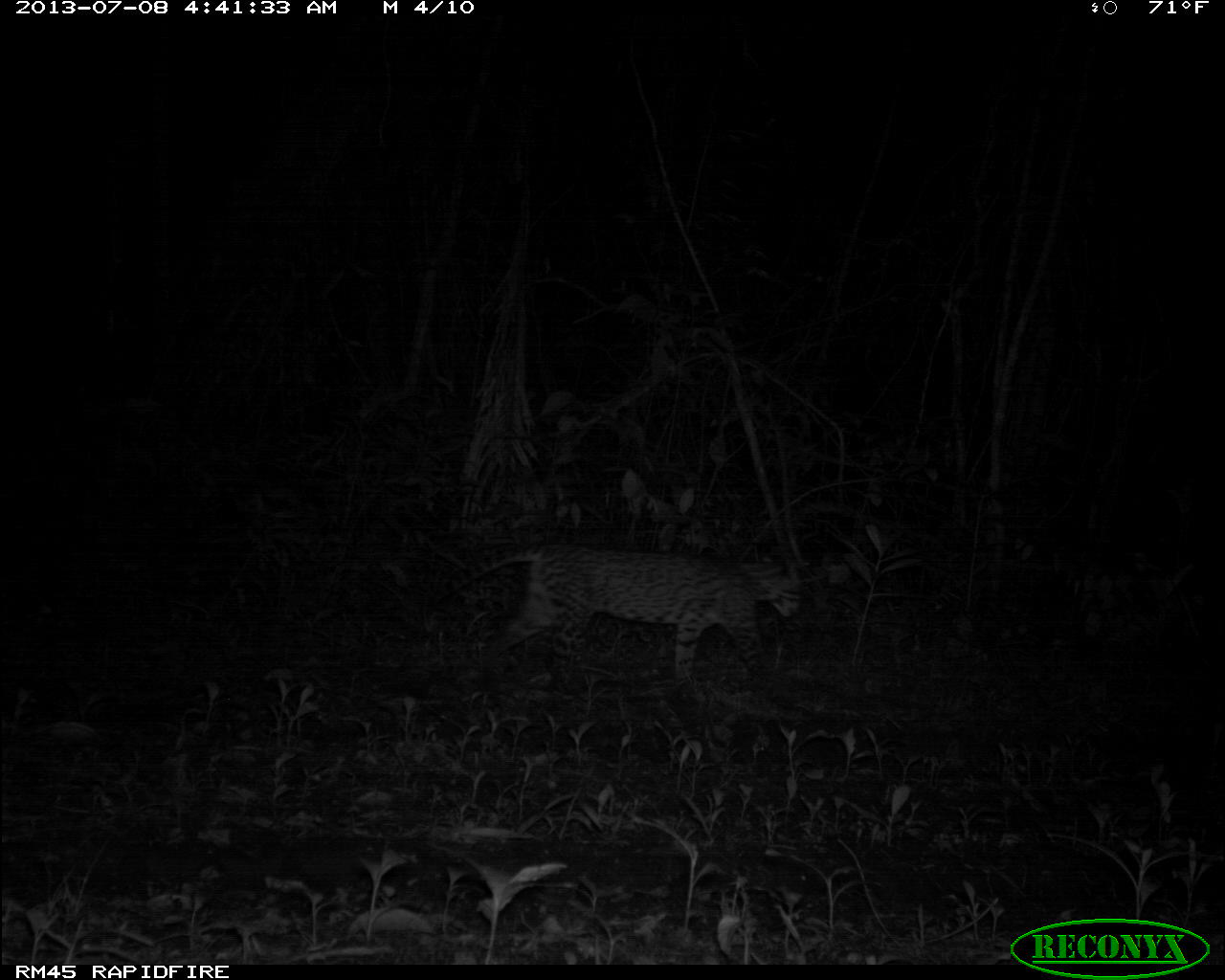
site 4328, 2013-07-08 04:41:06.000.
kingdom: Animalia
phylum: Chordata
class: Mammalia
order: Carnivora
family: Felidae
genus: Leopardus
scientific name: Leopardus pardalis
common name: ocelot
Leopardus pardalis (ocelot), count 1, sex female.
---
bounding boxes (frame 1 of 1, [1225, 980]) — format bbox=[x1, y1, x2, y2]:
leopardus pardalis: bbox=[428, 544, 804, 702]